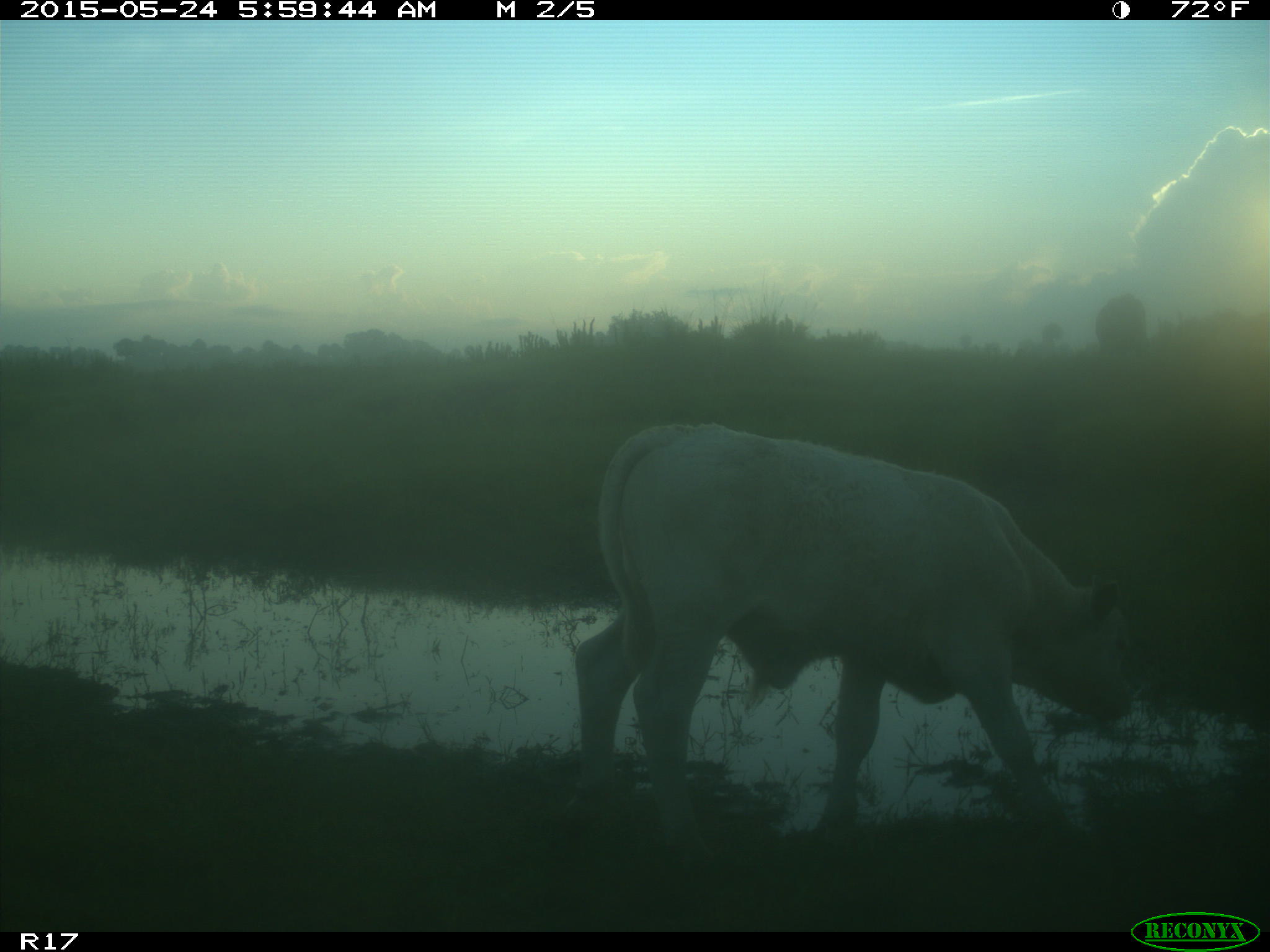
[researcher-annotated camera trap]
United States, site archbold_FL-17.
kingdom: Animalia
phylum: Chordata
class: Mammalia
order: Artiodactyla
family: Bovidae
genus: Bos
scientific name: Bos taurus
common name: domestic cow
Bos taurus (domestic cow).